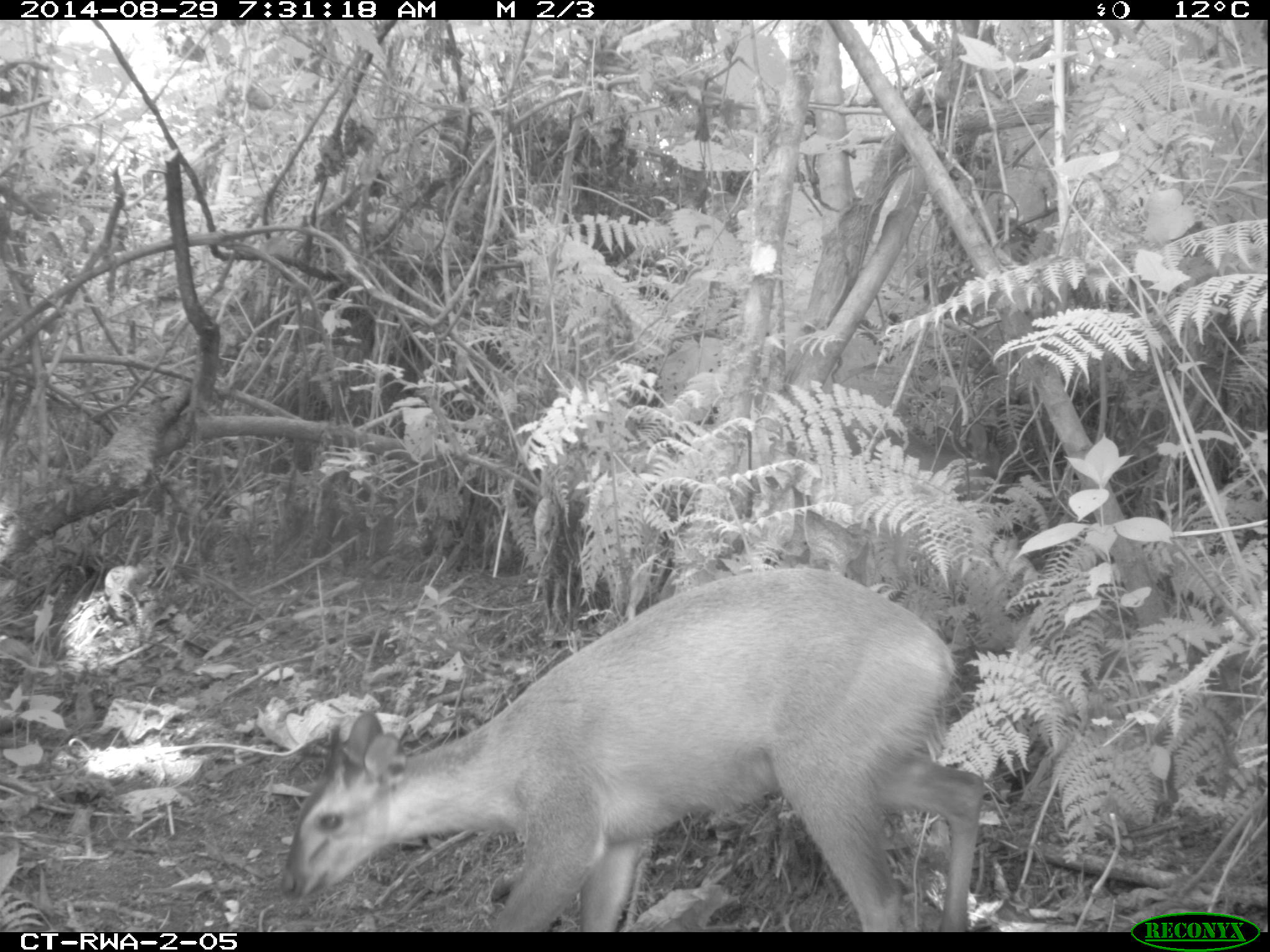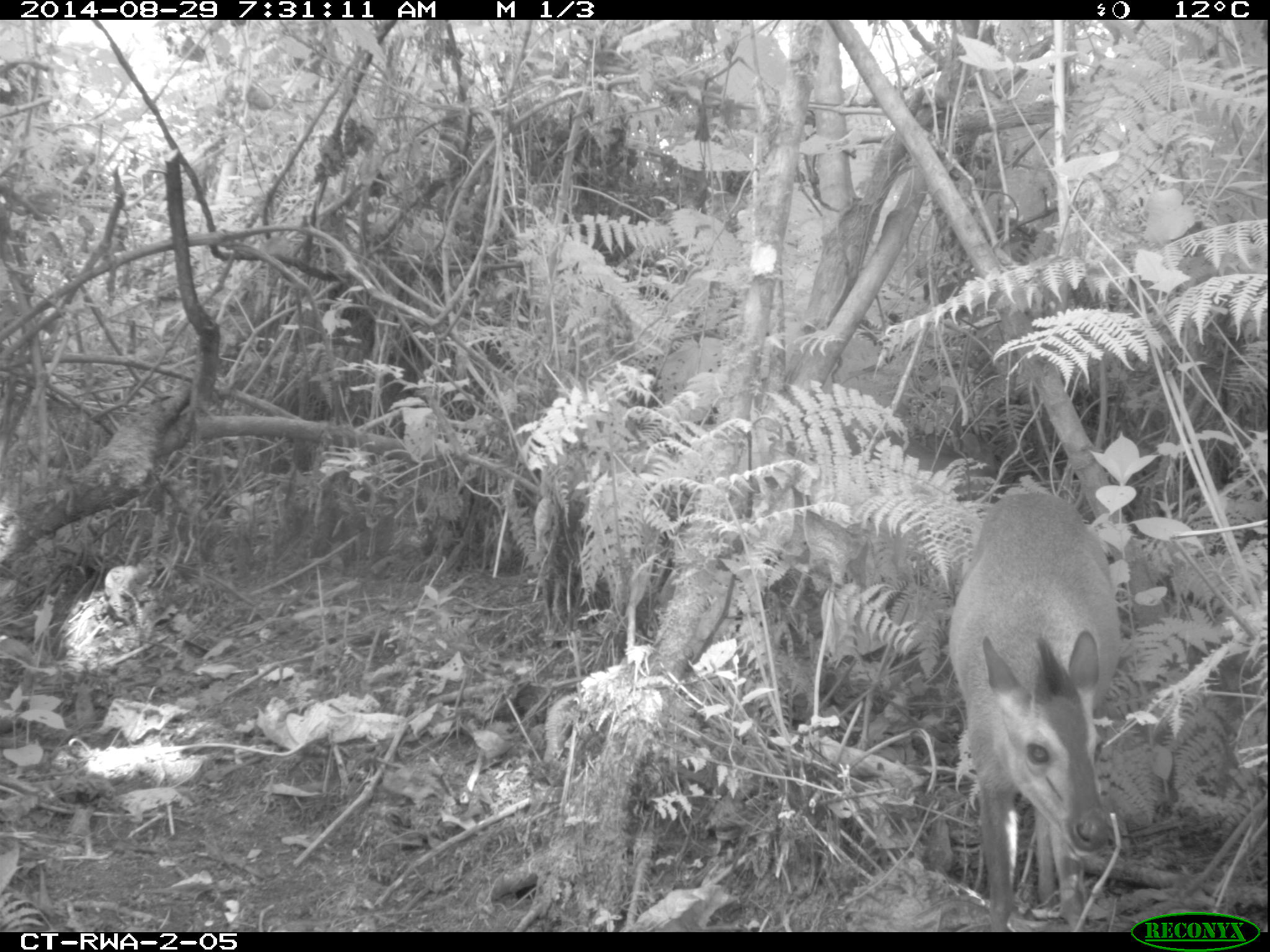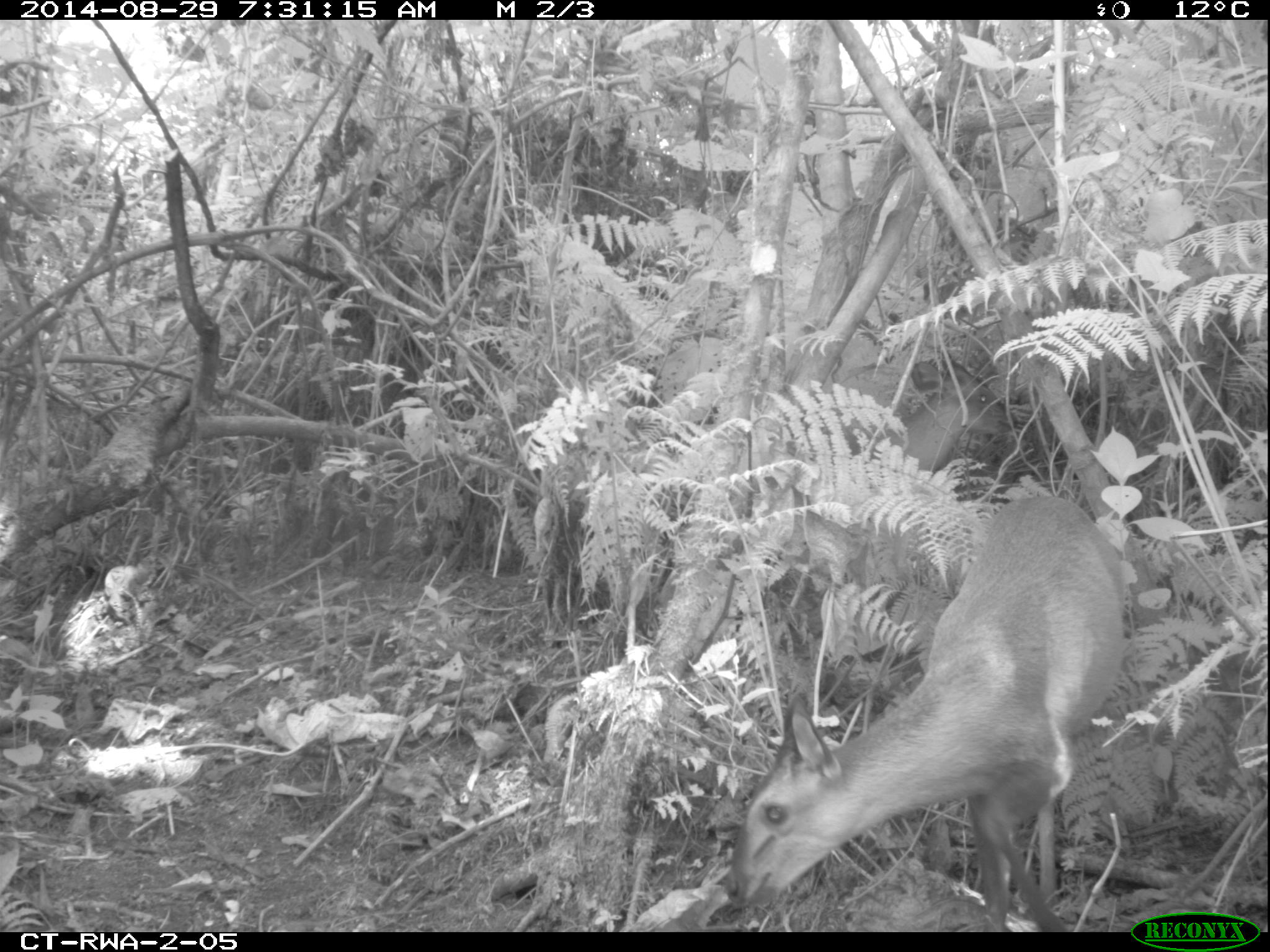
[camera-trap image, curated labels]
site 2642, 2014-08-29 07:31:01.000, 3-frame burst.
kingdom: Animalia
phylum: Chordata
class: Mammalia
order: Artiodactyla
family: Bovidae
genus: Cephalophus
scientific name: Cephalophus nigrifrons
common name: black-fronted duiker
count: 2